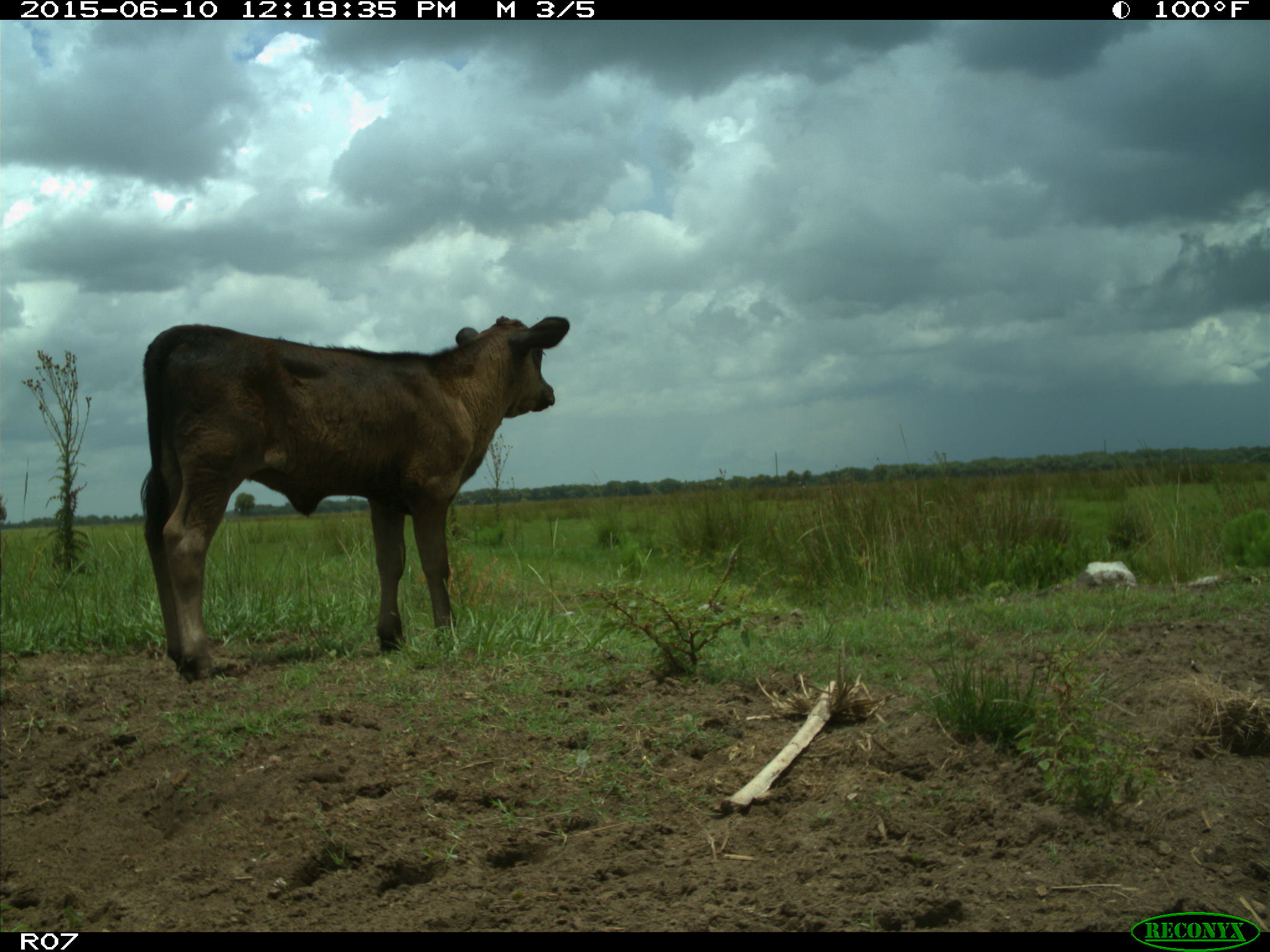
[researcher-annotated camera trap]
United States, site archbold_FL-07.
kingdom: Animalia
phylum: Chordata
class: Mammalia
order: Artiodactyla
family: Bovidae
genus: Bos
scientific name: Bos taurus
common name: domestic cow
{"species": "Bos taurus (domestic cow)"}